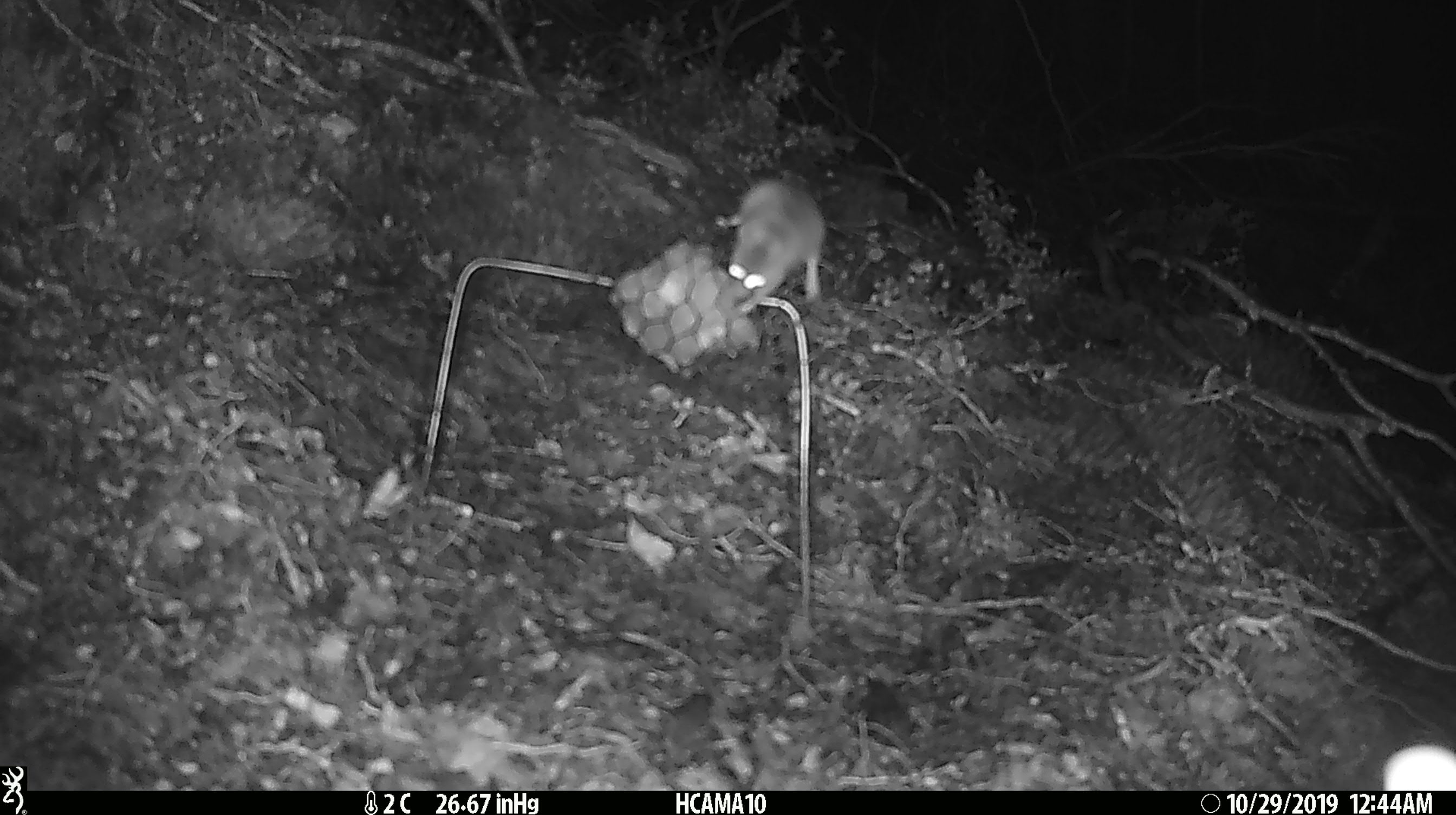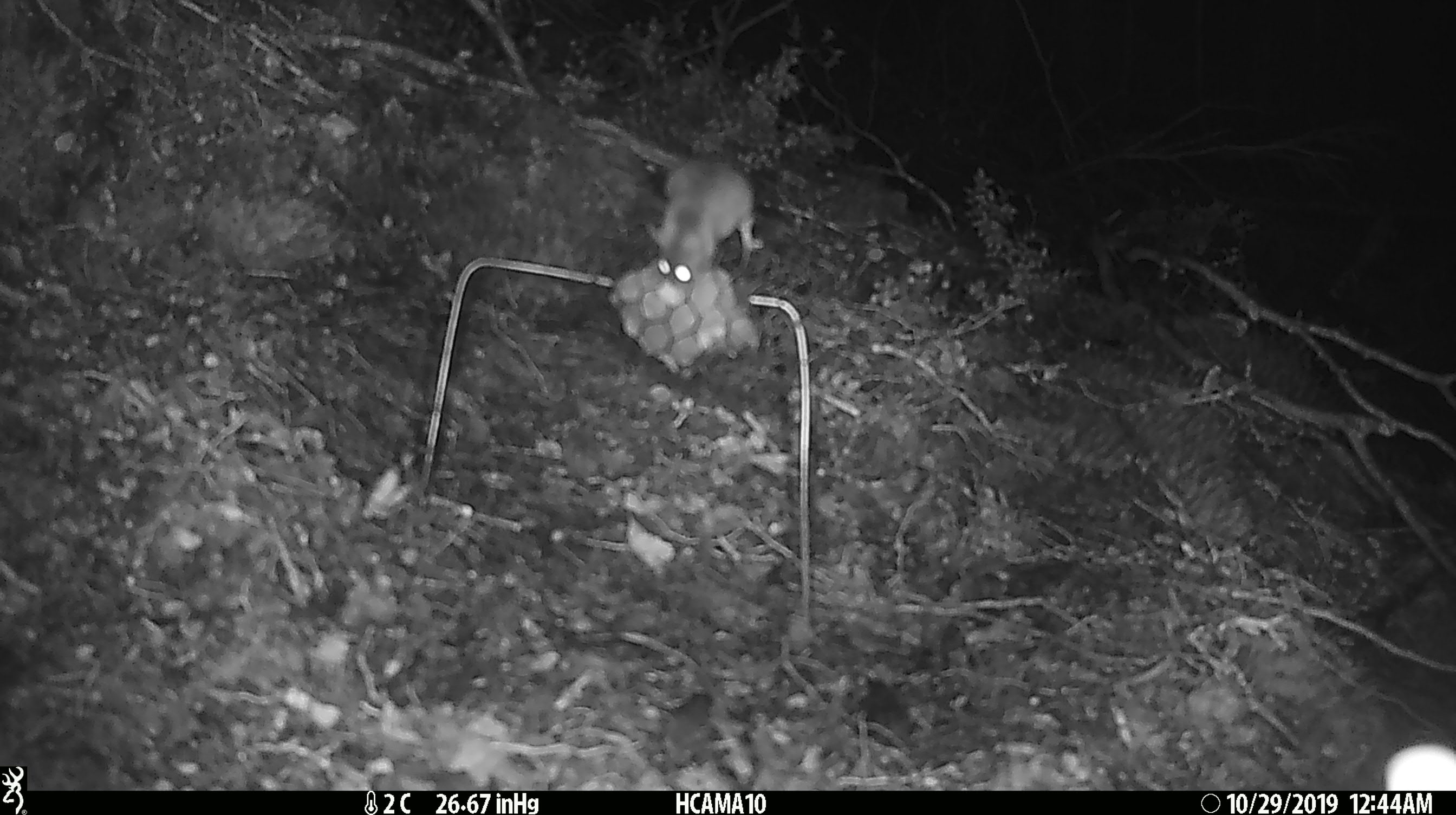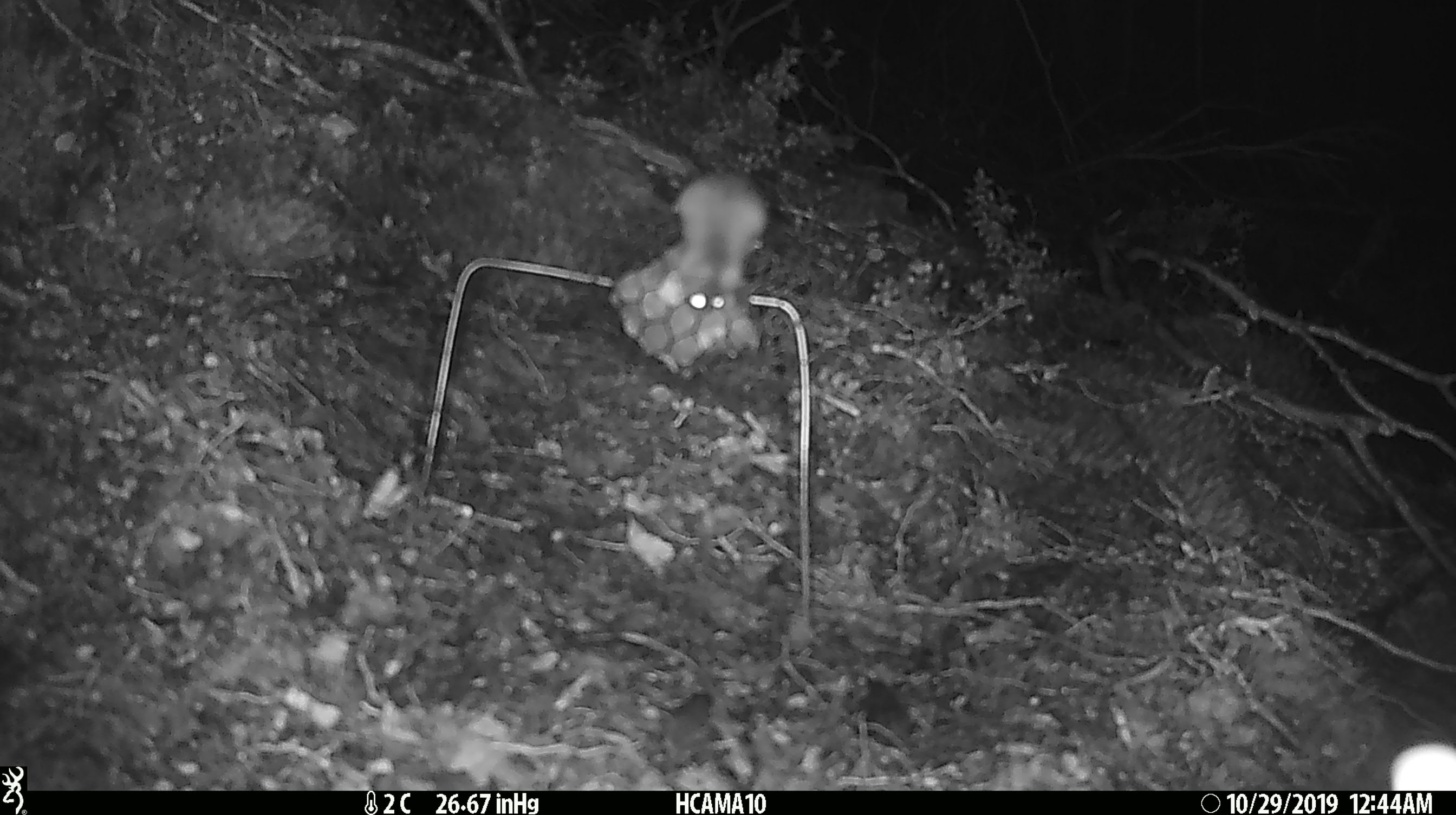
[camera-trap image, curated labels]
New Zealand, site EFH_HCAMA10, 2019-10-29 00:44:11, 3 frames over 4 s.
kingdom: Animalia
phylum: Chordata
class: Mammalia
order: Rodentia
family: Muridae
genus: Mus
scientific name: Mus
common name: mouse